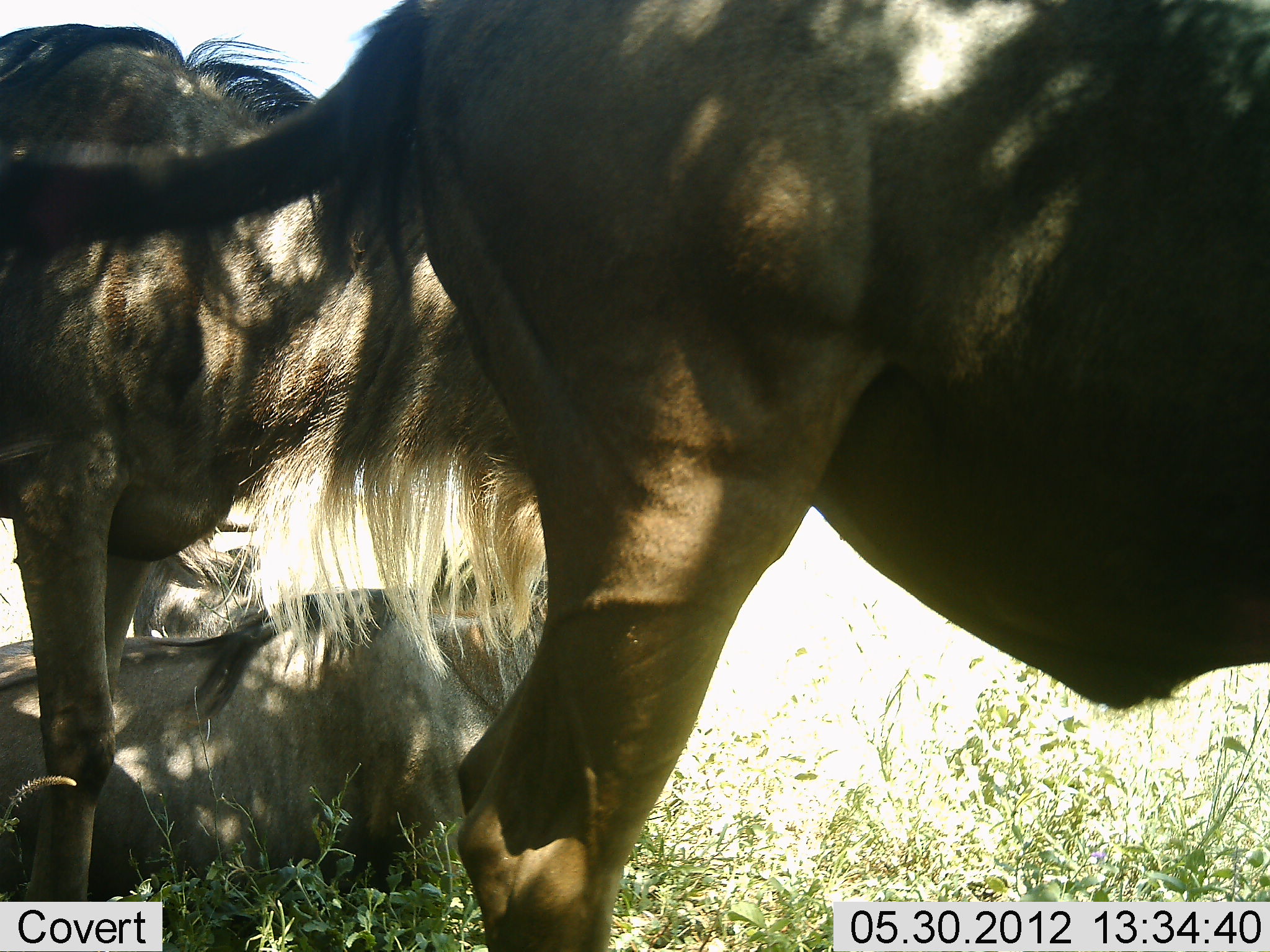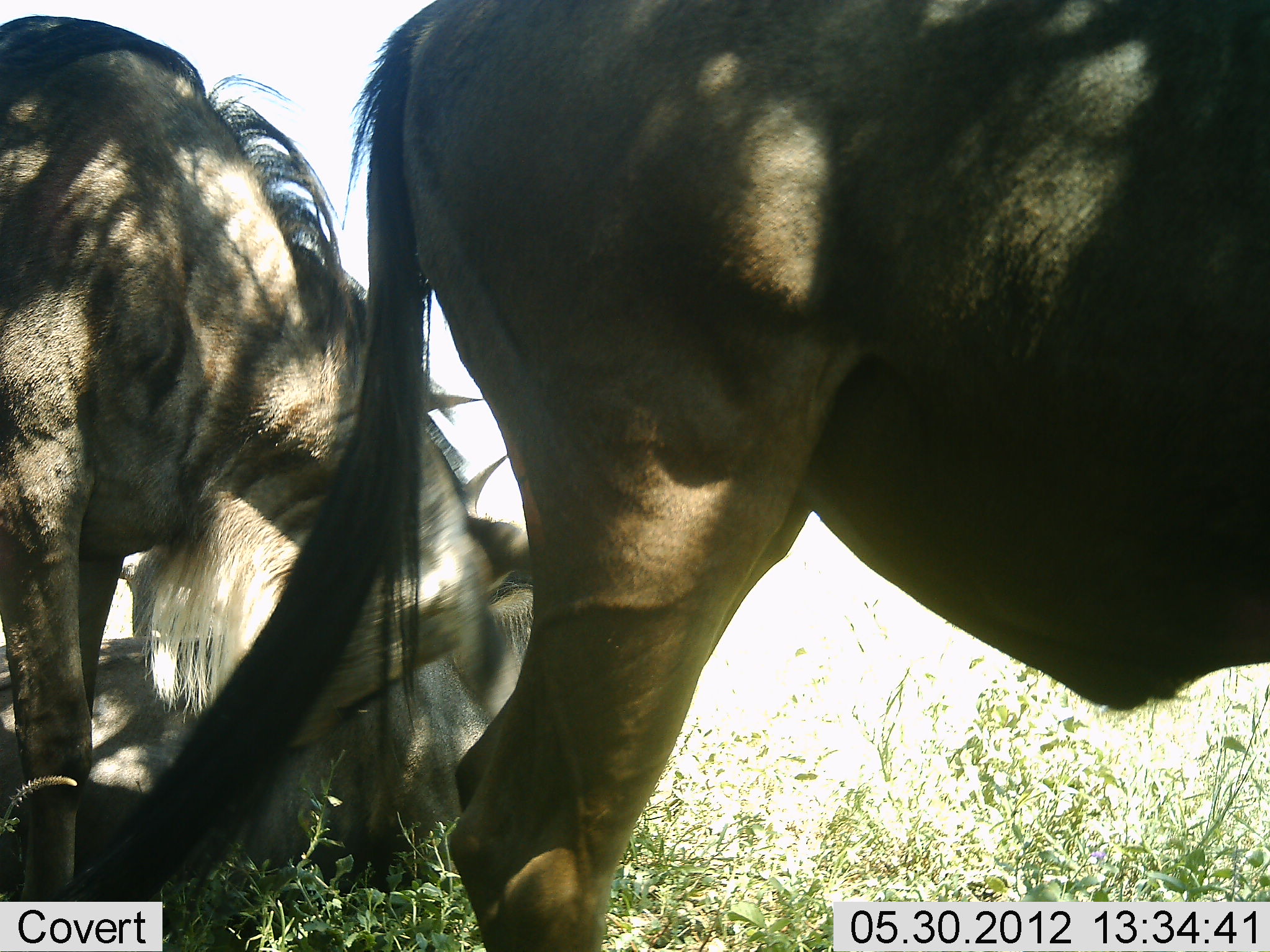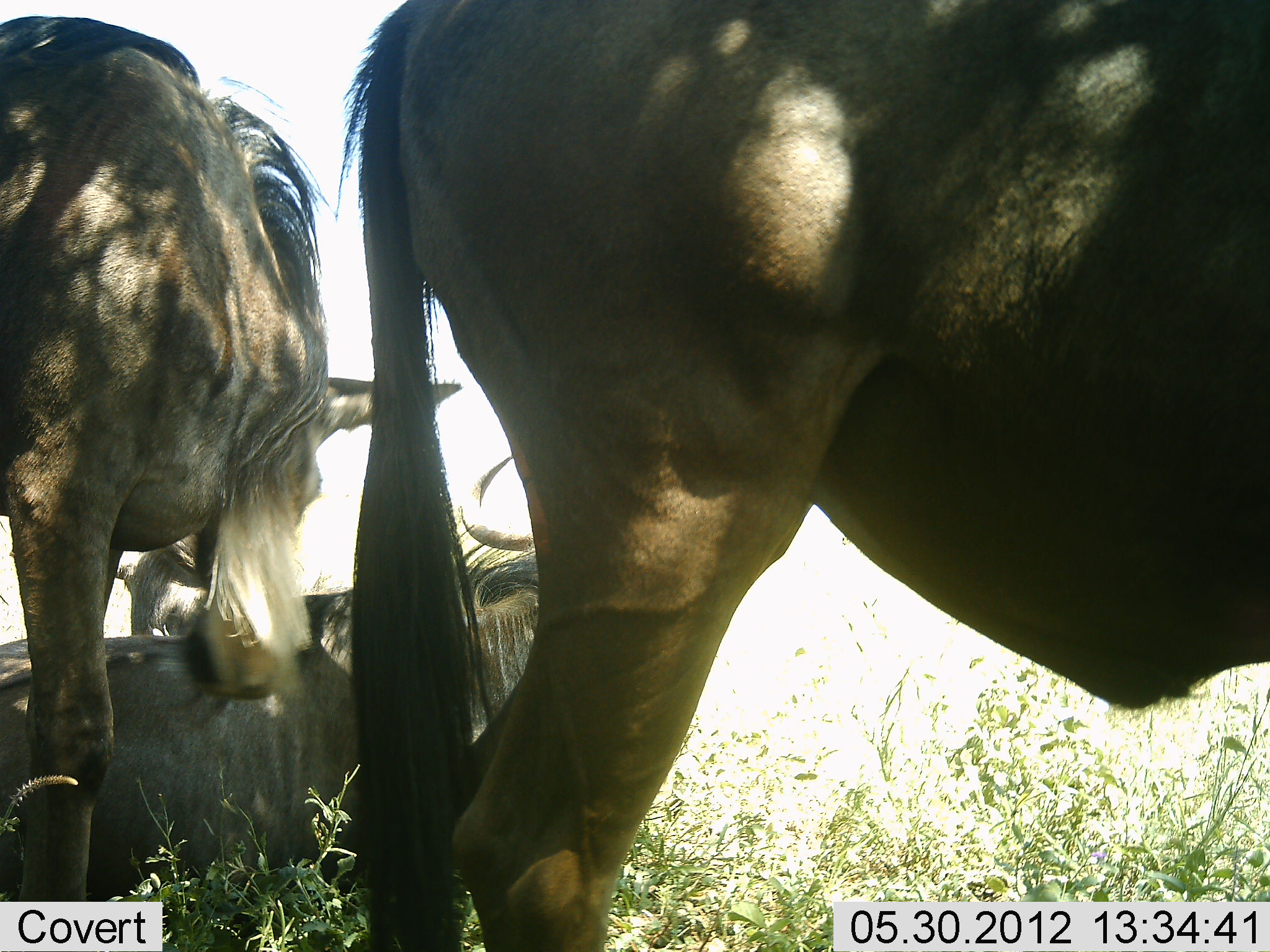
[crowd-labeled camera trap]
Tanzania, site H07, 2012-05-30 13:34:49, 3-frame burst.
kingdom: Animalia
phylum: Chordata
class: Mammalia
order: Artiodactyla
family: Bovidae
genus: Connochaetes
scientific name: Connochaetes taurinus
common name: blue wildebeest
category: wildebeest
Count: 3.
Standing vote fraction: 80%.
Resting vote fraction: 70%.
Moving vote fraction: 0%.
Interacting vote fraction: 0%.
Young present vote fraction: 0%.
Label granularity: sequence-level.